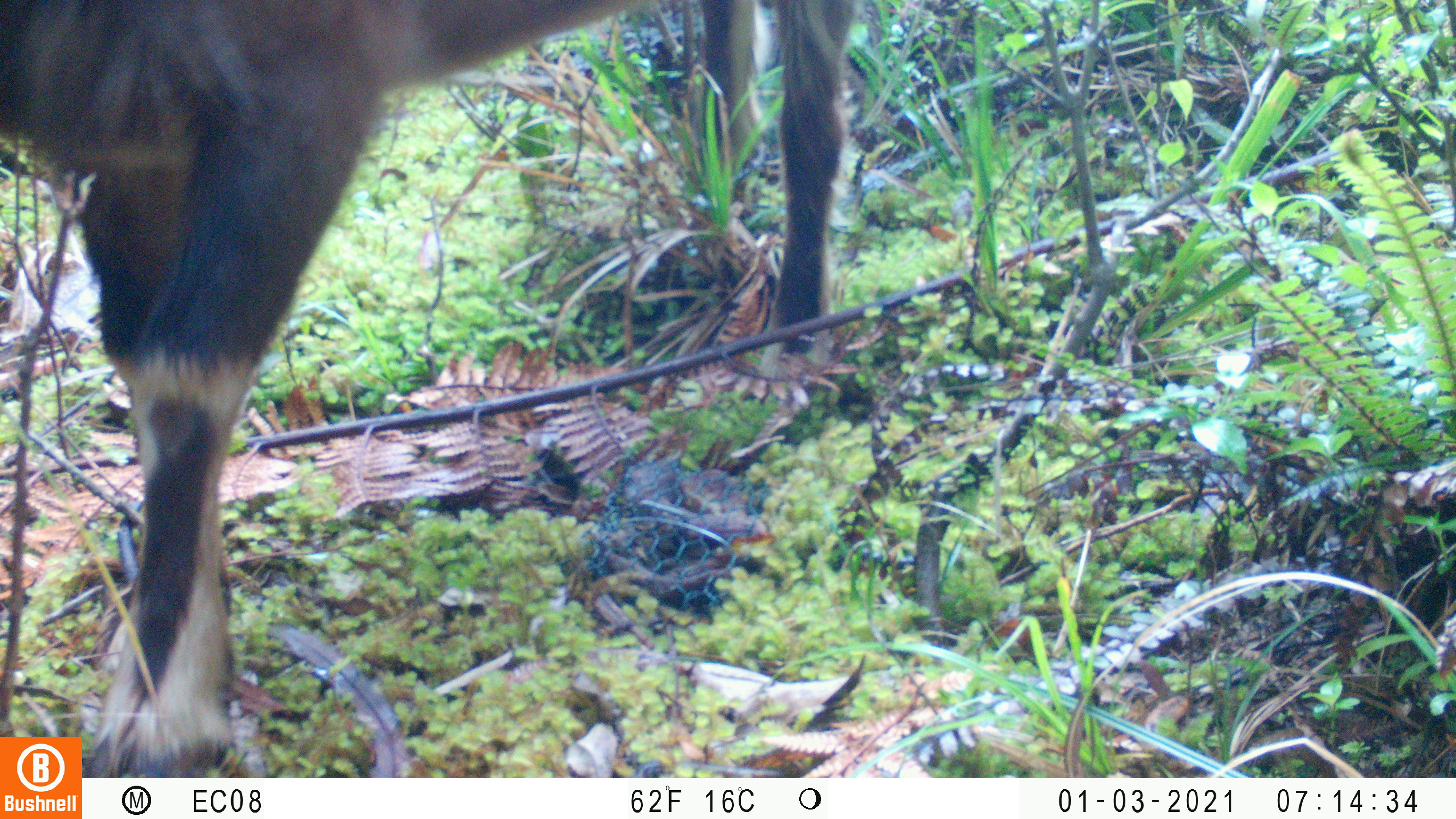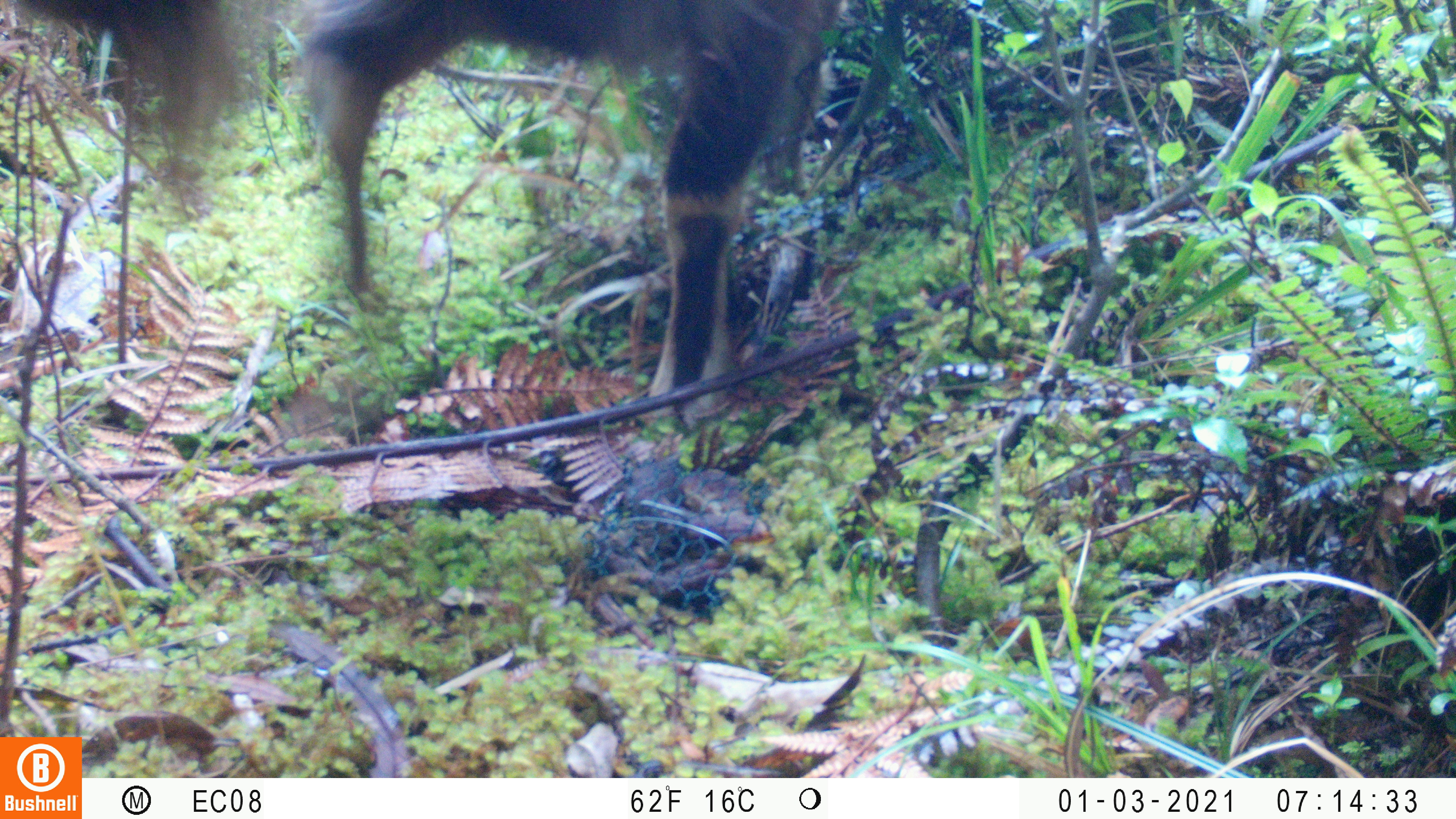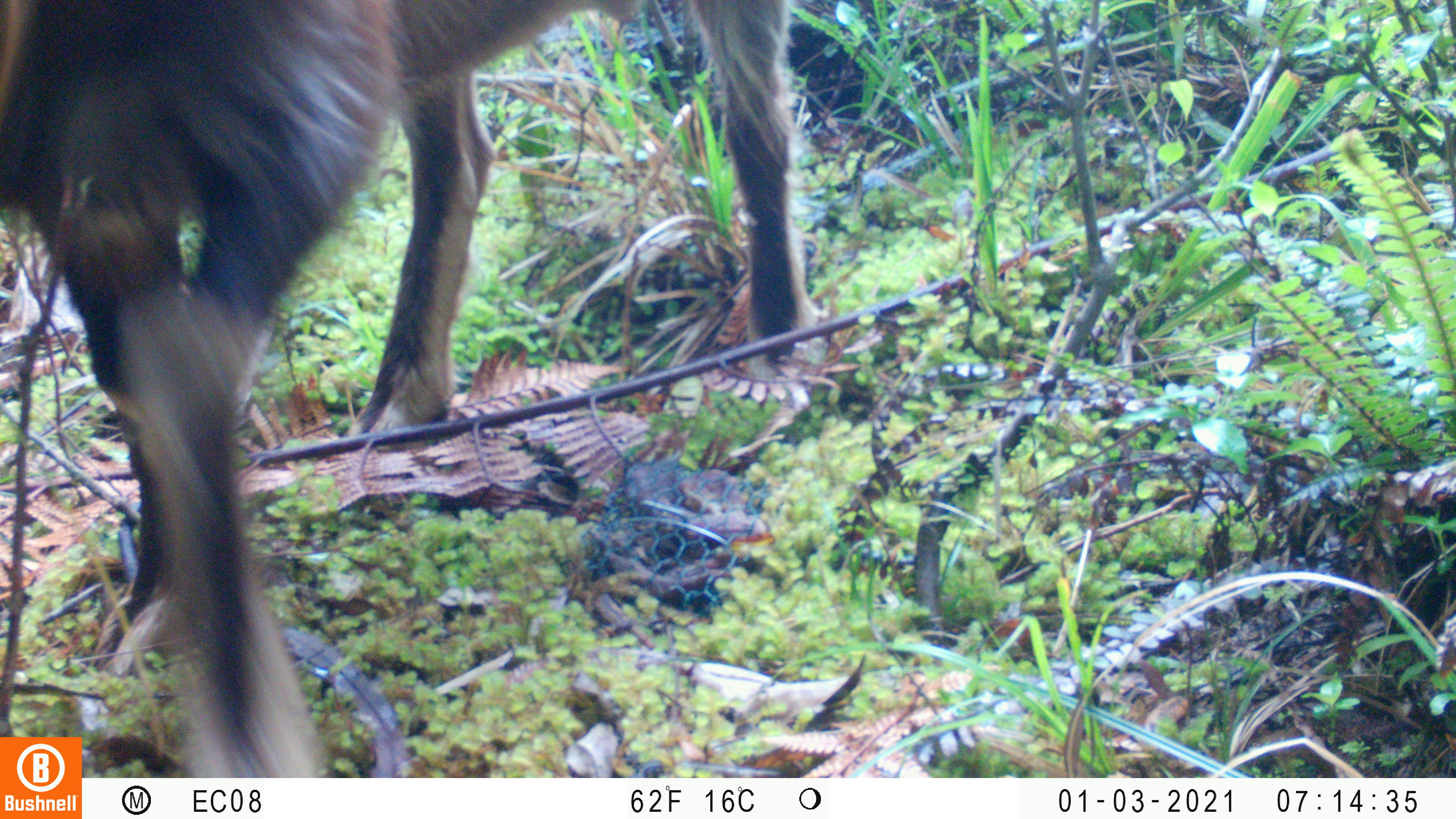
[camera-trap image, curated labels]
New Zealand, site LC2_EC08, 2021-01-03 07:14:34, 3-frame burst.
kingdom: Animalia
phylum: Chordata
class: Mammalia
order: Artiodactyla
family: Bovidae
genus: Capra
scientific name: Capra hircus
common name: goat